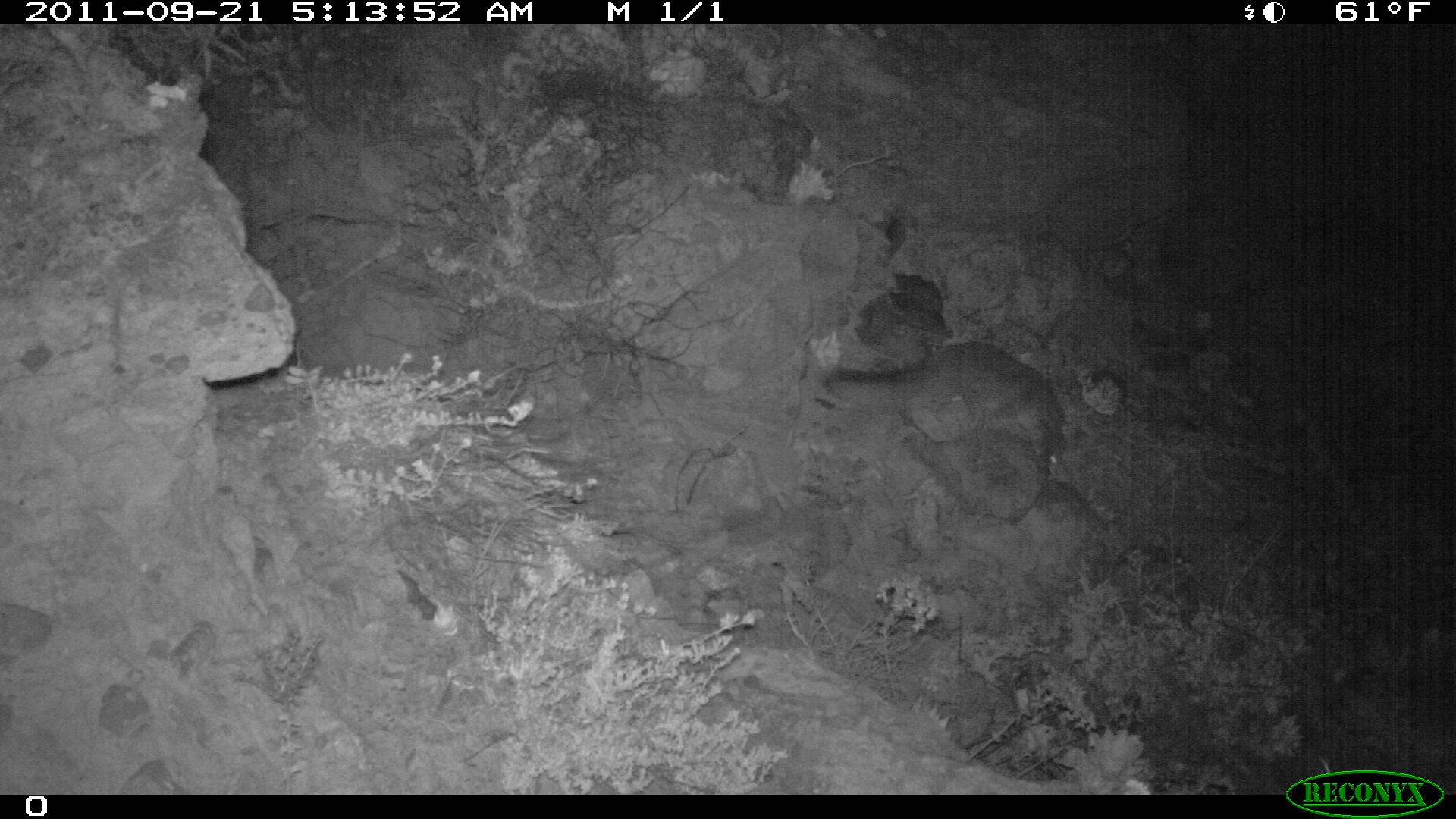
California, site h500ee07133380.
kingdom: Animalia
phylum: Chordata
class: Mammalia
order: Carnivora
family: Canidae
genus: Urocyon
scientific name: Urocyon littoralis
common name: island fox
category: fox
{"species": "fox (island fox) (Urocyon littoralis)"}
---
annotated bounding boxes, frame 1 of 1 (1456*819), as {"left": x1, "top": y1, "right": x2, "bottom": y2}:
fox: {"left": 823, "top": 341, "right": 1065, "bottom": 473}